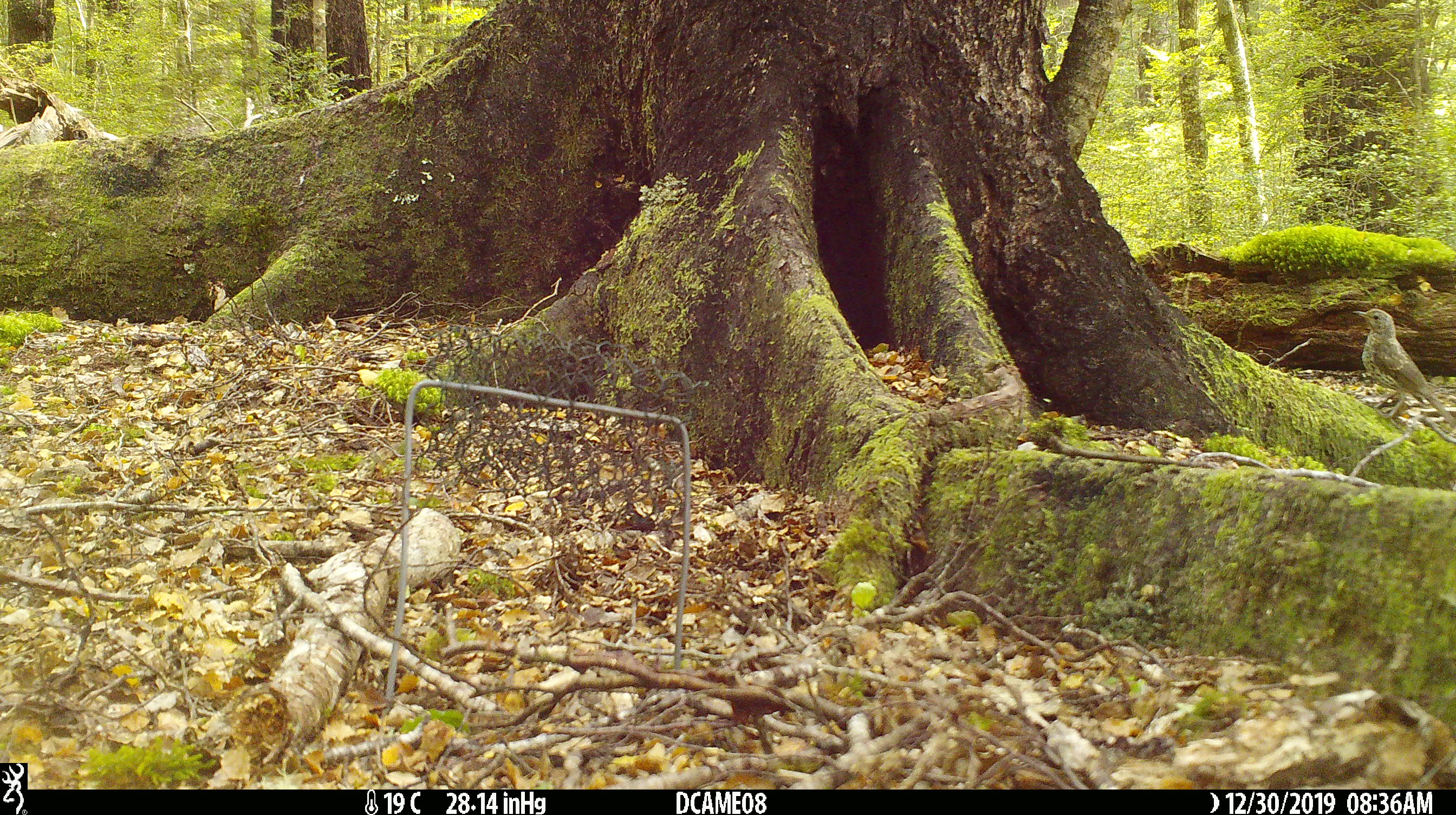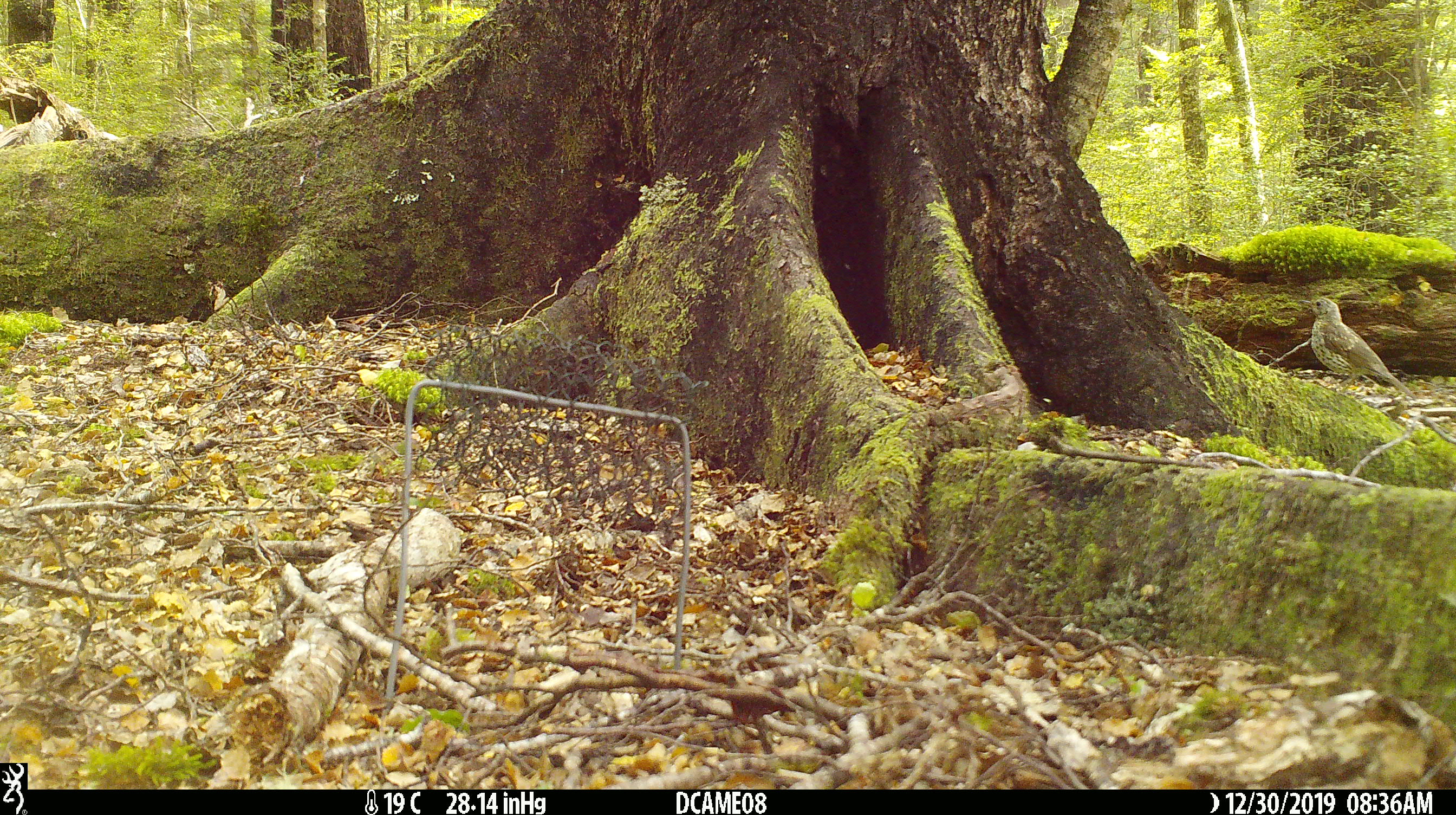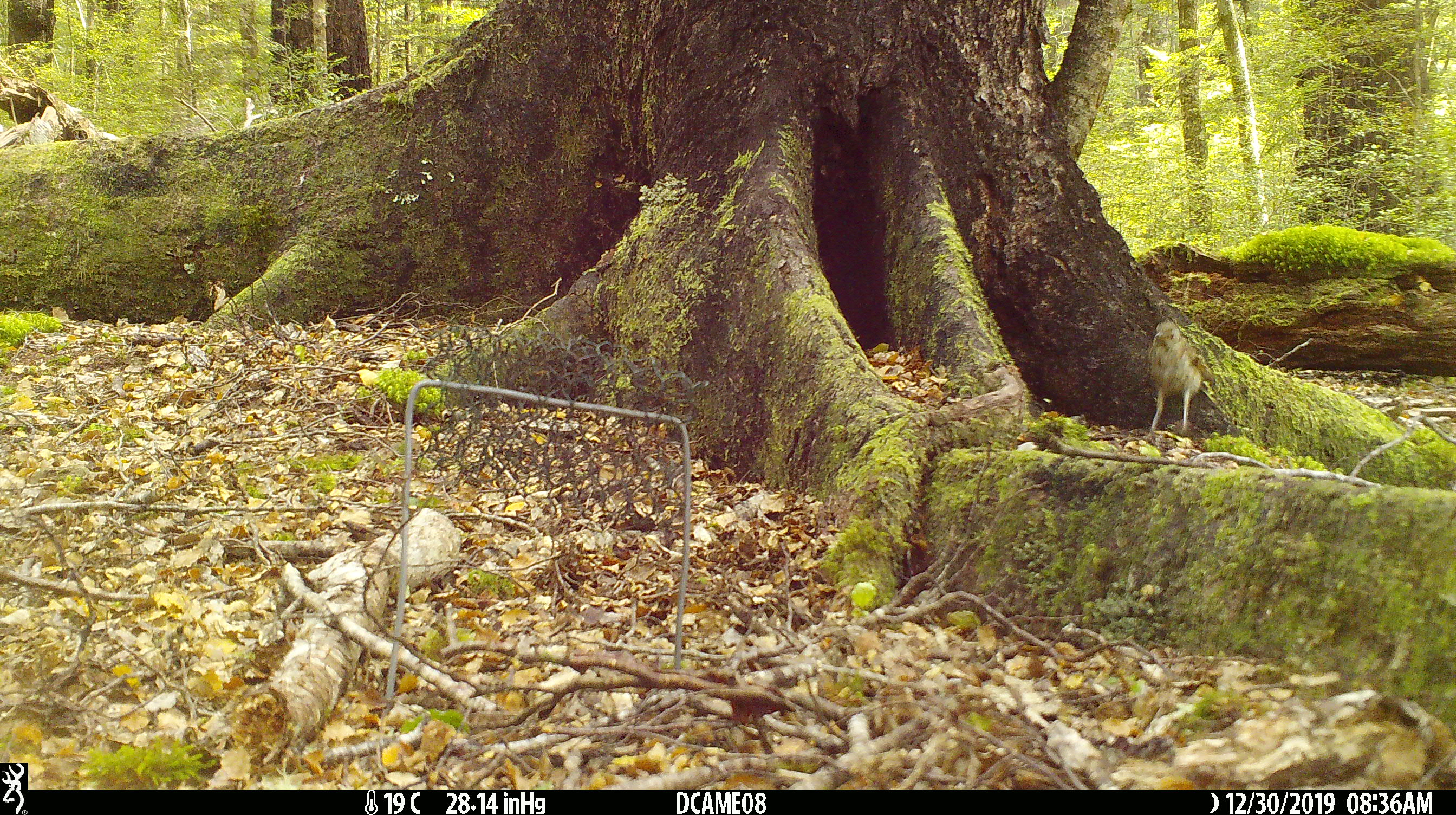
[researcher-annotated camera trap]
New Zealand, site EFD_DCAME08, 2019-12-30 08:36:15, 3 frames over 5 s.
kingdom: Animalia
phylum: Chordata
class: Aves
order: Passeriformes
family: Turdidae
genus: Turdus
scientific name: Turdus philomelos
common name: song thrush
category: thrush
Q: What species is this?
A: Thrush (song thrush) (Turdus philomelos).